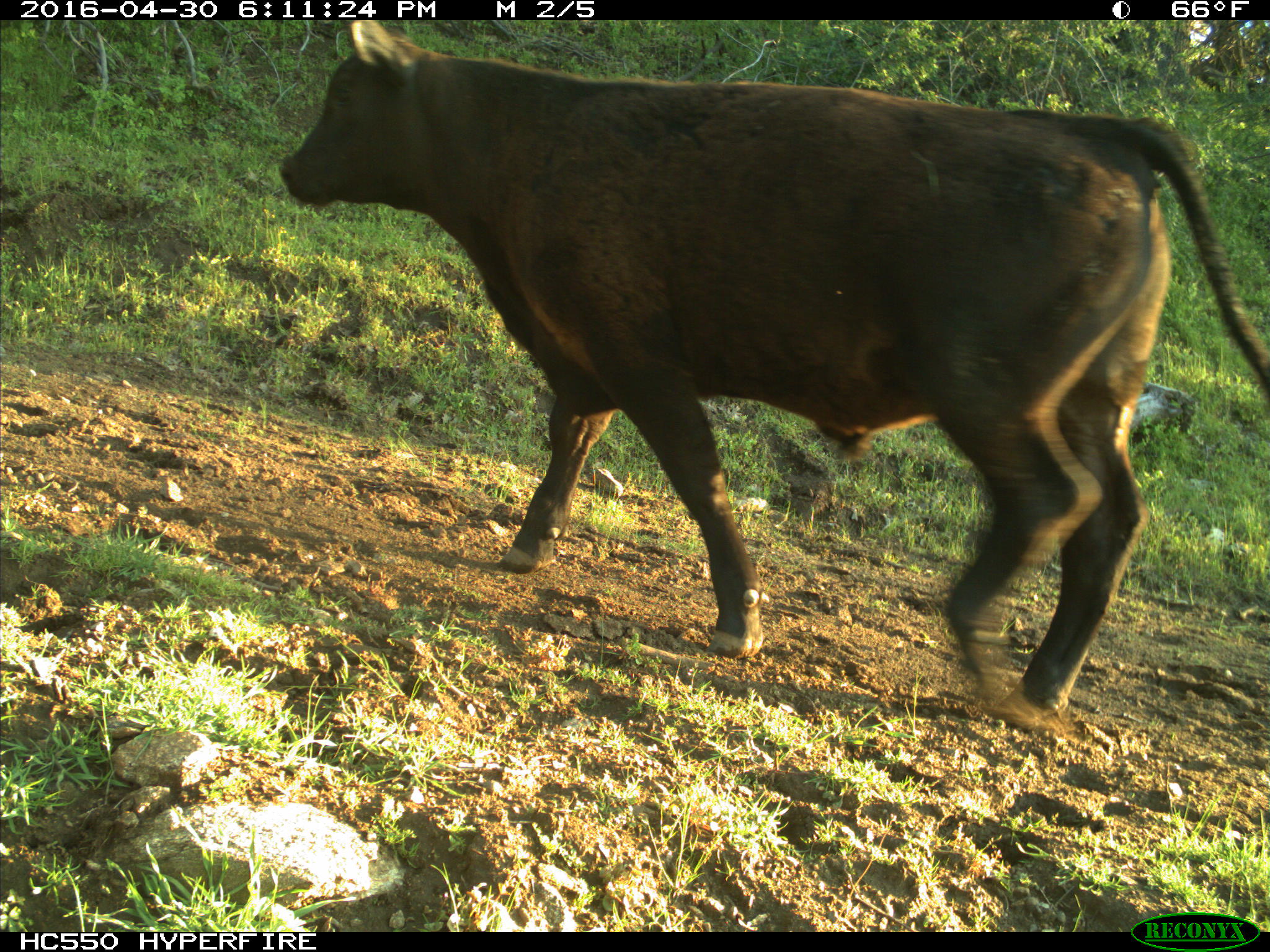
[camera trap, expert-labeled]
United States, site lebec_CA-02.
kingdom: Animalia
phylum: Chordata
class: Mammalia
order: Artiodactyla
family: Bovidae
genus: Bos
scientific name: Bos taurus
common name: domestic cow